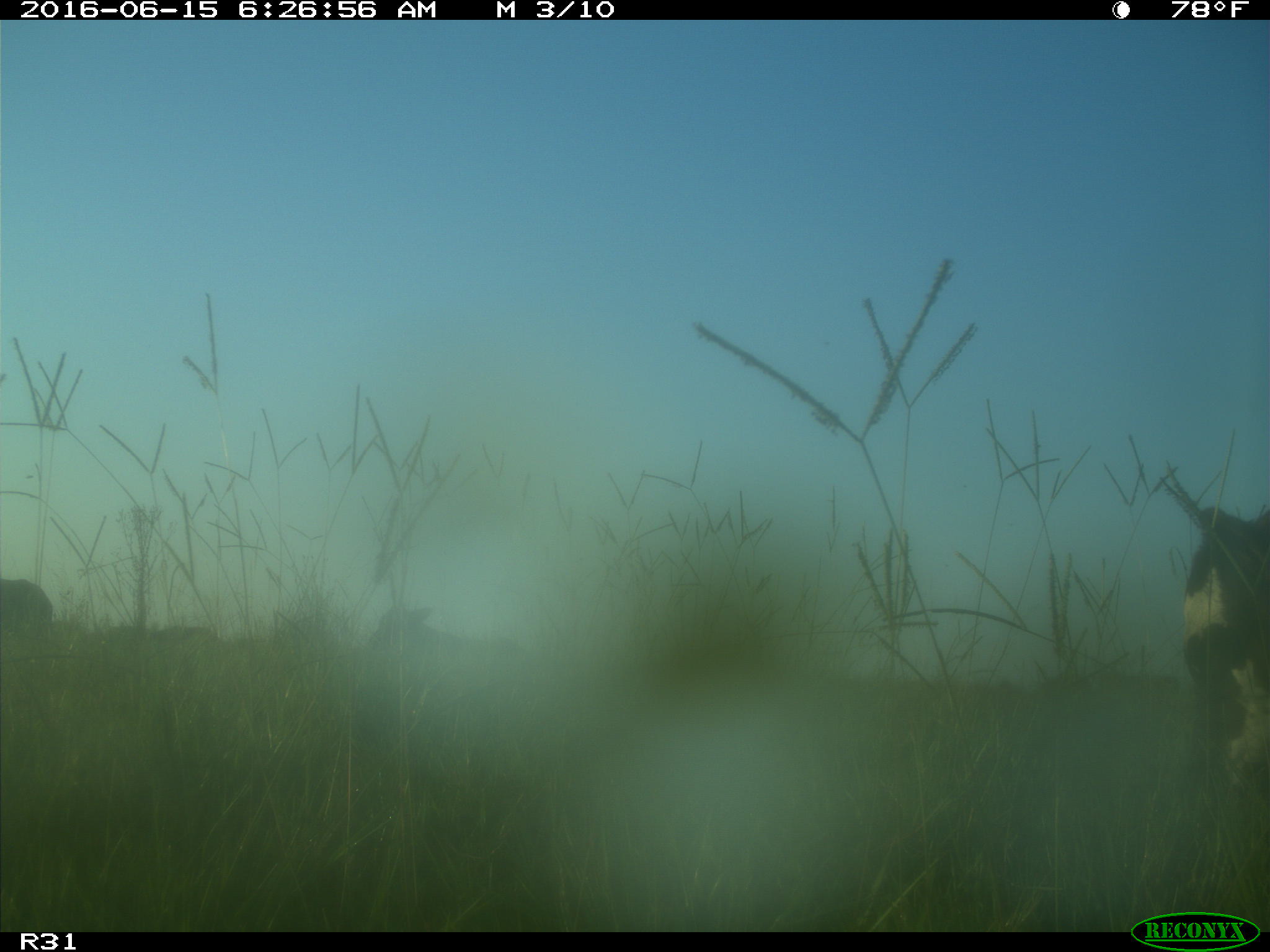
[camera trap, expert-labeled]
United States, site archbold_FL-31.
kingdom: Animalia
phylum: Chordata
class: Mammalia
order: Artiodactyla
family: Bovidae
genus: Bos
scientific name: Bos taurus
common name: domestic cow